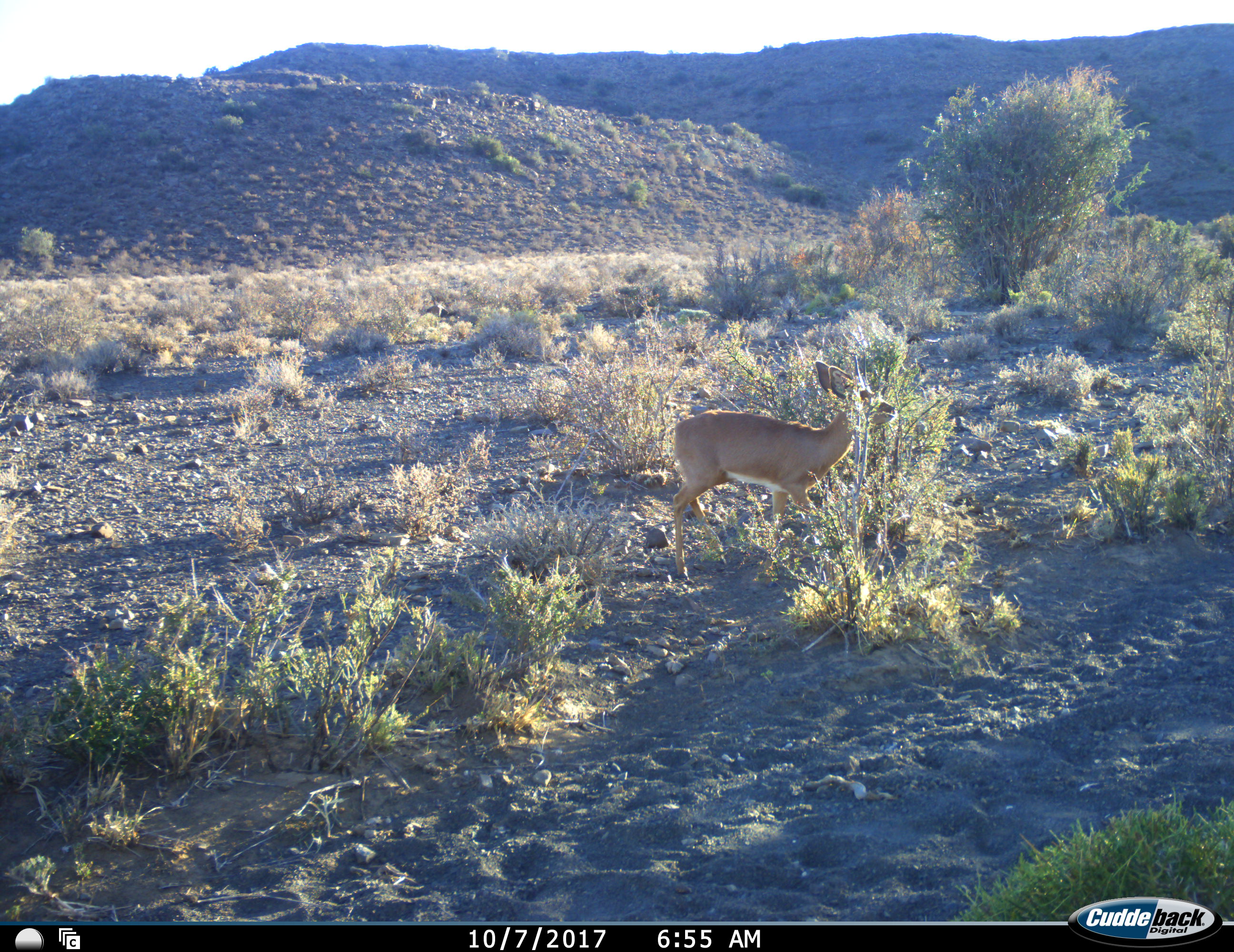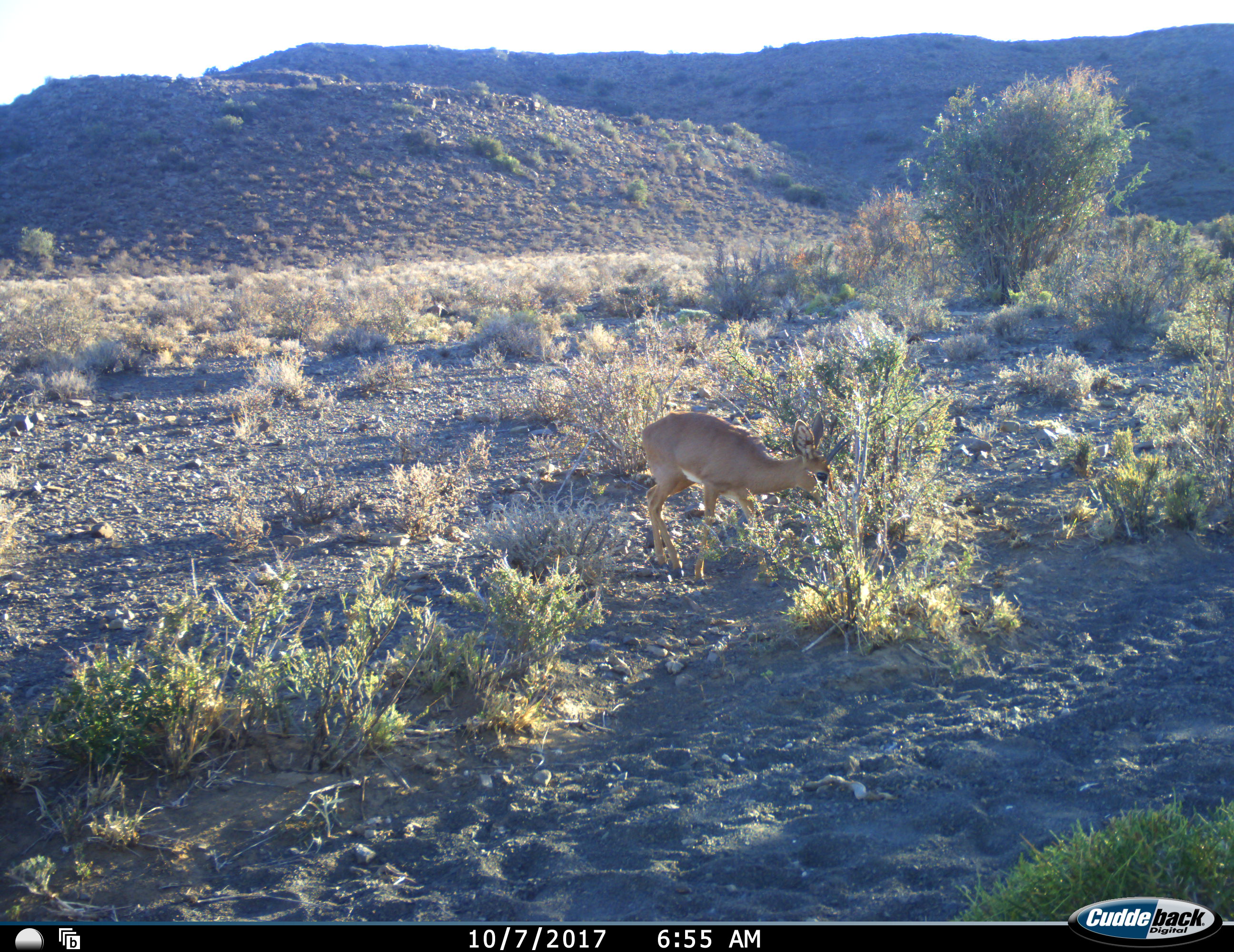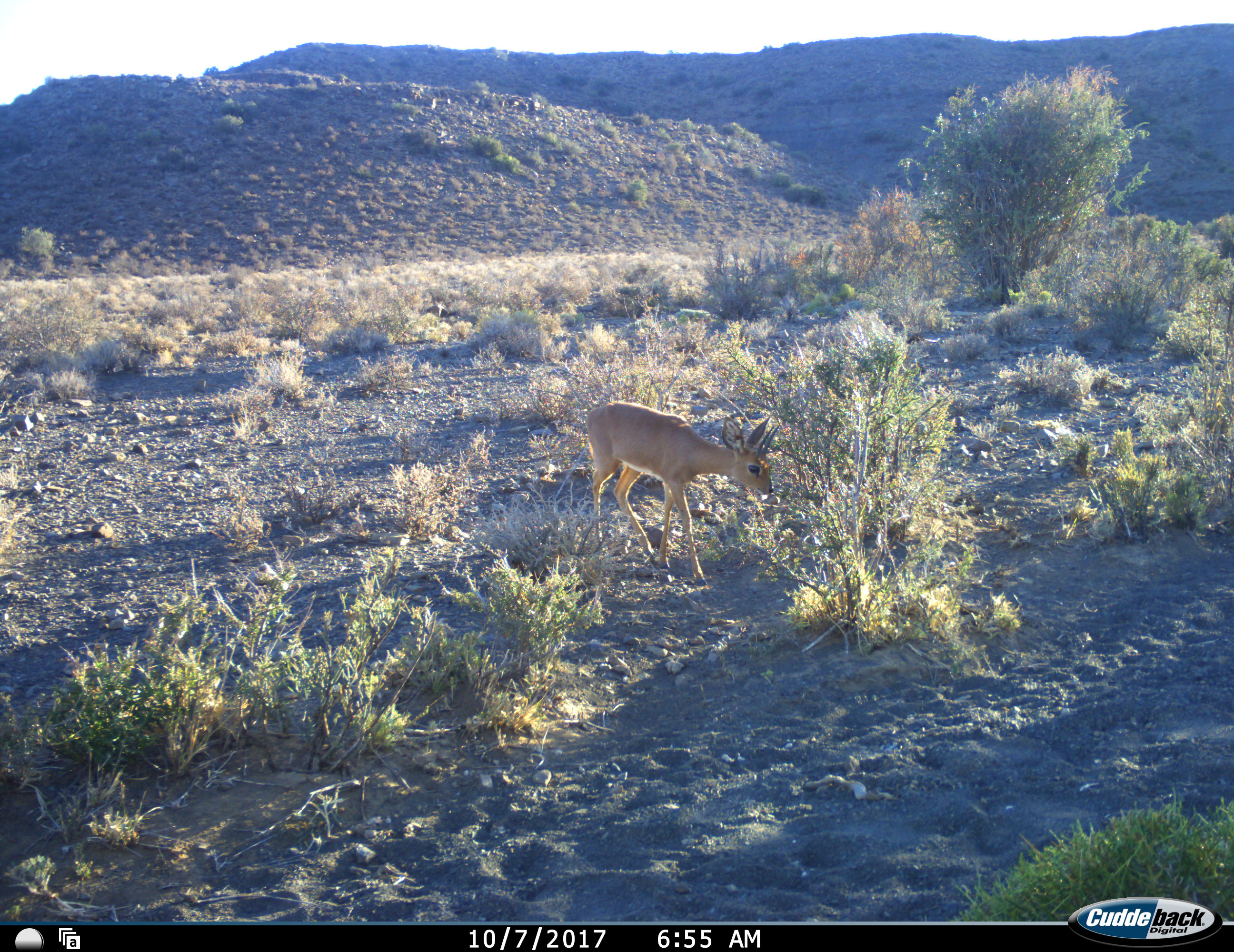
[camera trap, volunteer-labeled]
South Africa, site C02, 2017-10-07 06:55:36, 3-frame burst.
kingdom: Animalia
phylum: Chordata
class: Mammalia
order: Artiodactyla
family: Bovidae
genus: Raphicerus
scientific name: Raphicerus campestris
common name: steenbok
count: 1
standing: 25%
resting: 0%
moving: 62%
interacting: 0%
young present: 0%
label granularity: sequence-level